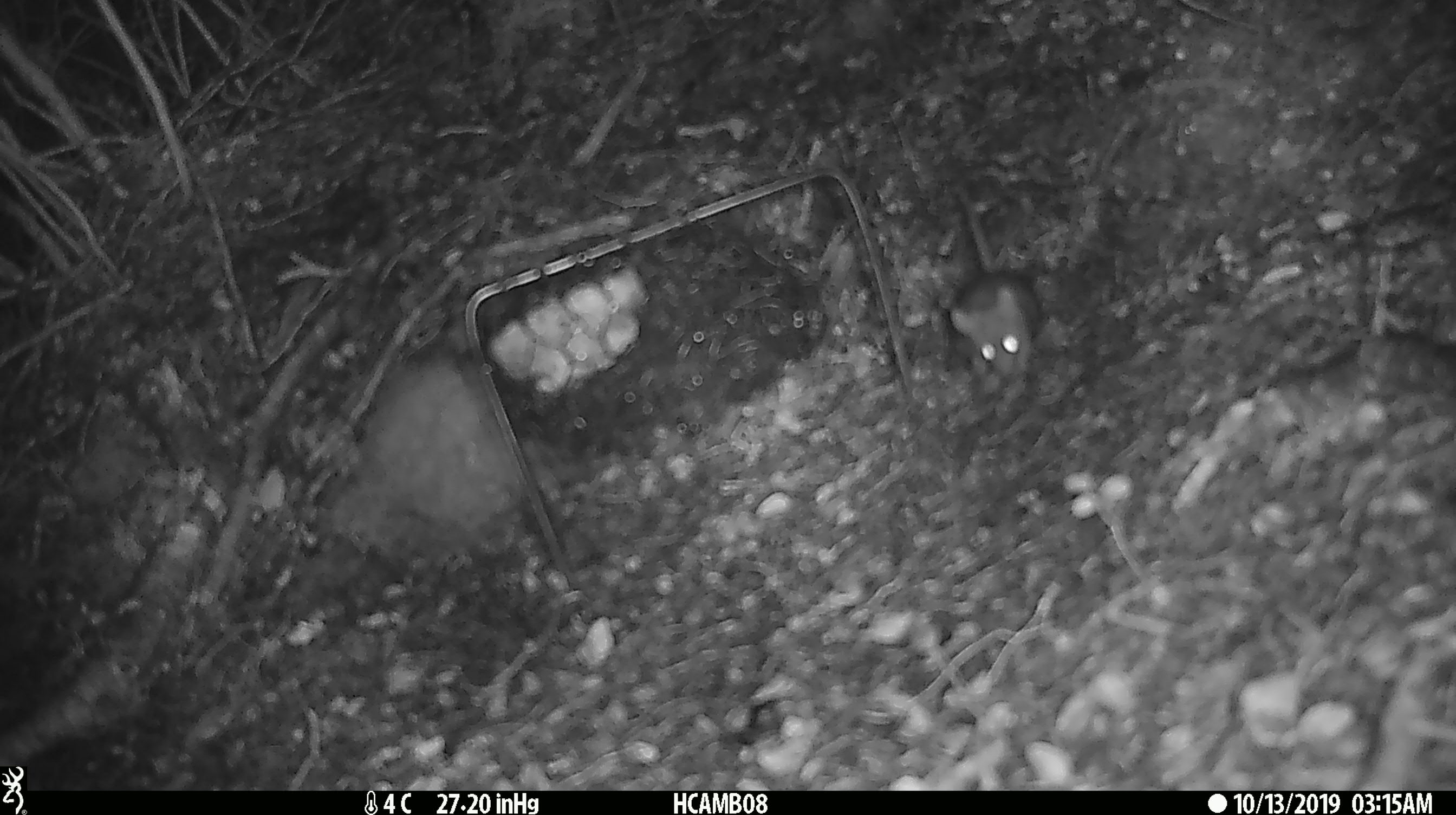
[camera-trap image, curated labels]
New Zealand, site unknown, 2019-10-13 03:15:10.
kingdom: Animalia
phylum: Chordata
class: Mammalia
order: Rodentia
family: Muridae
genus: Mus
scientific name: Mus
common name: mouse